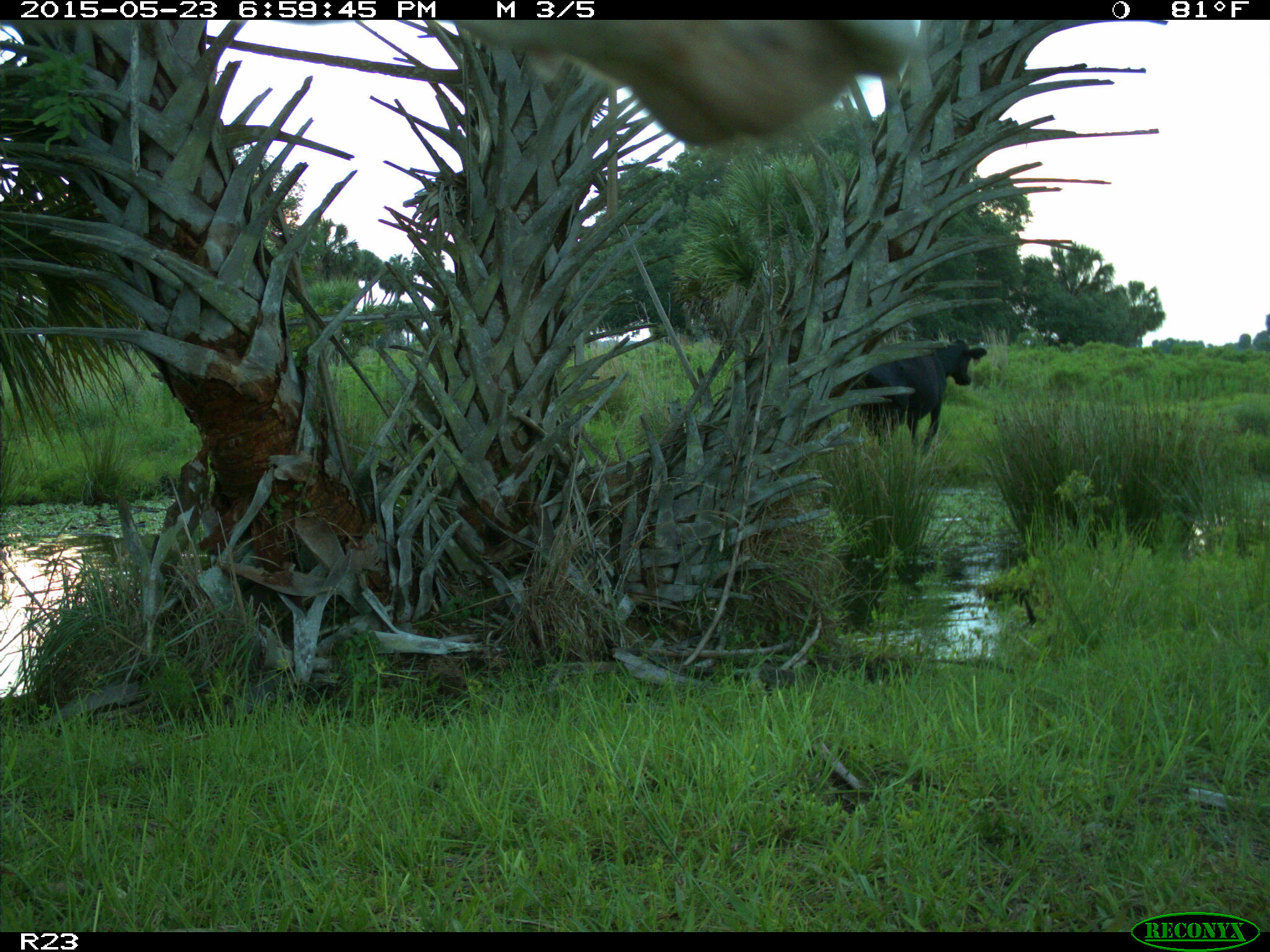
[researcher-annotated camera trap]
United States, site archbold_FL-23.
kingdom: Animalia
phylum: Chordata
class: Mammalia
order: Artiodactyla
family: Bovidae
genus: Bos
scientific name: Bos taurus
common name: domestic cow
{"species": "Bos taurus (domestic cow)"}